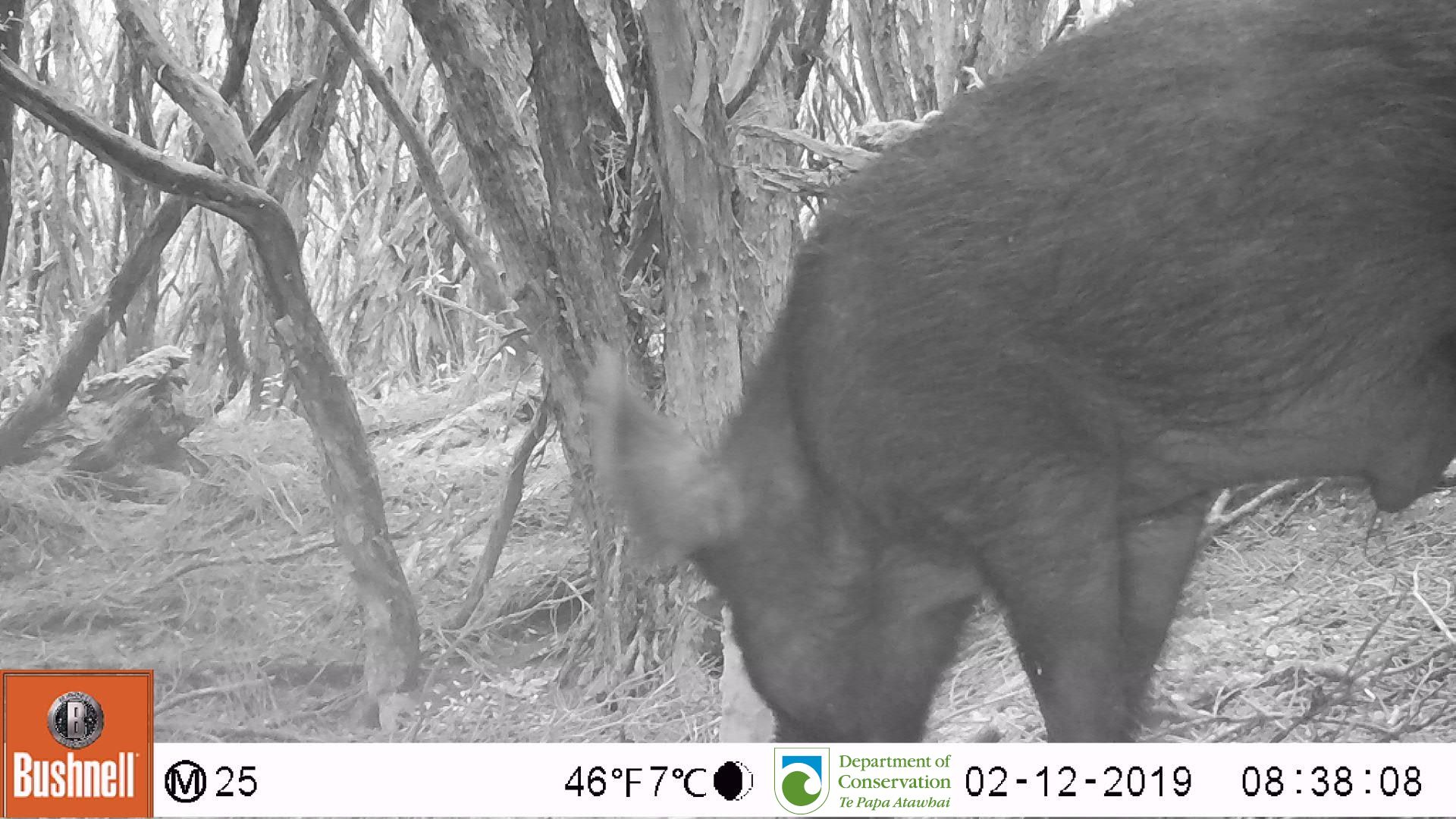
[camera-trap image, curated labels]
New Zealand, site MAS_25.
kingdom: Animalia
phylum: Chordata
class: Mammalia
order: Artiodactyla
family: Suidae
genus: Sus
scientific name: Sus scrofa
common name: pig